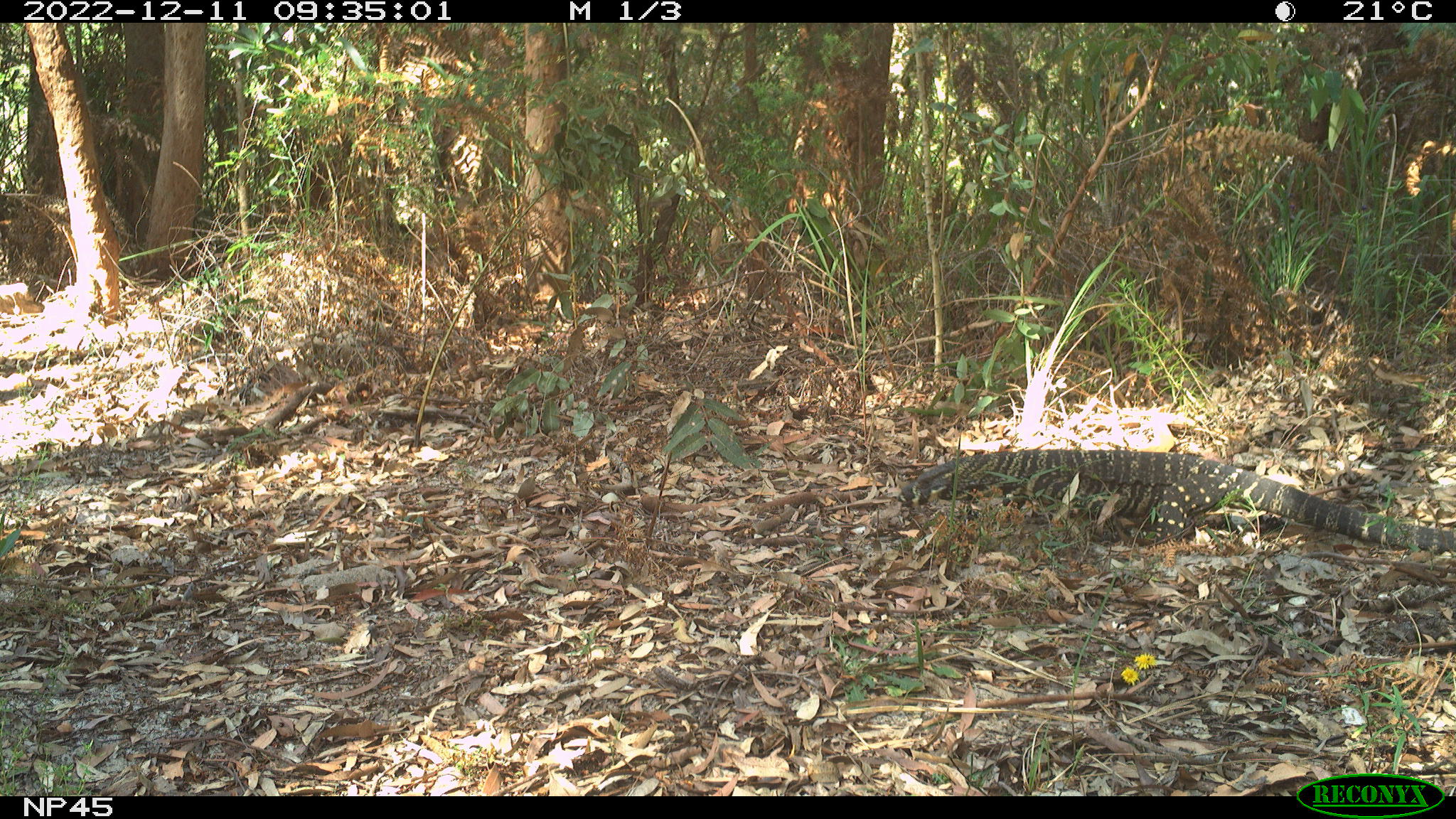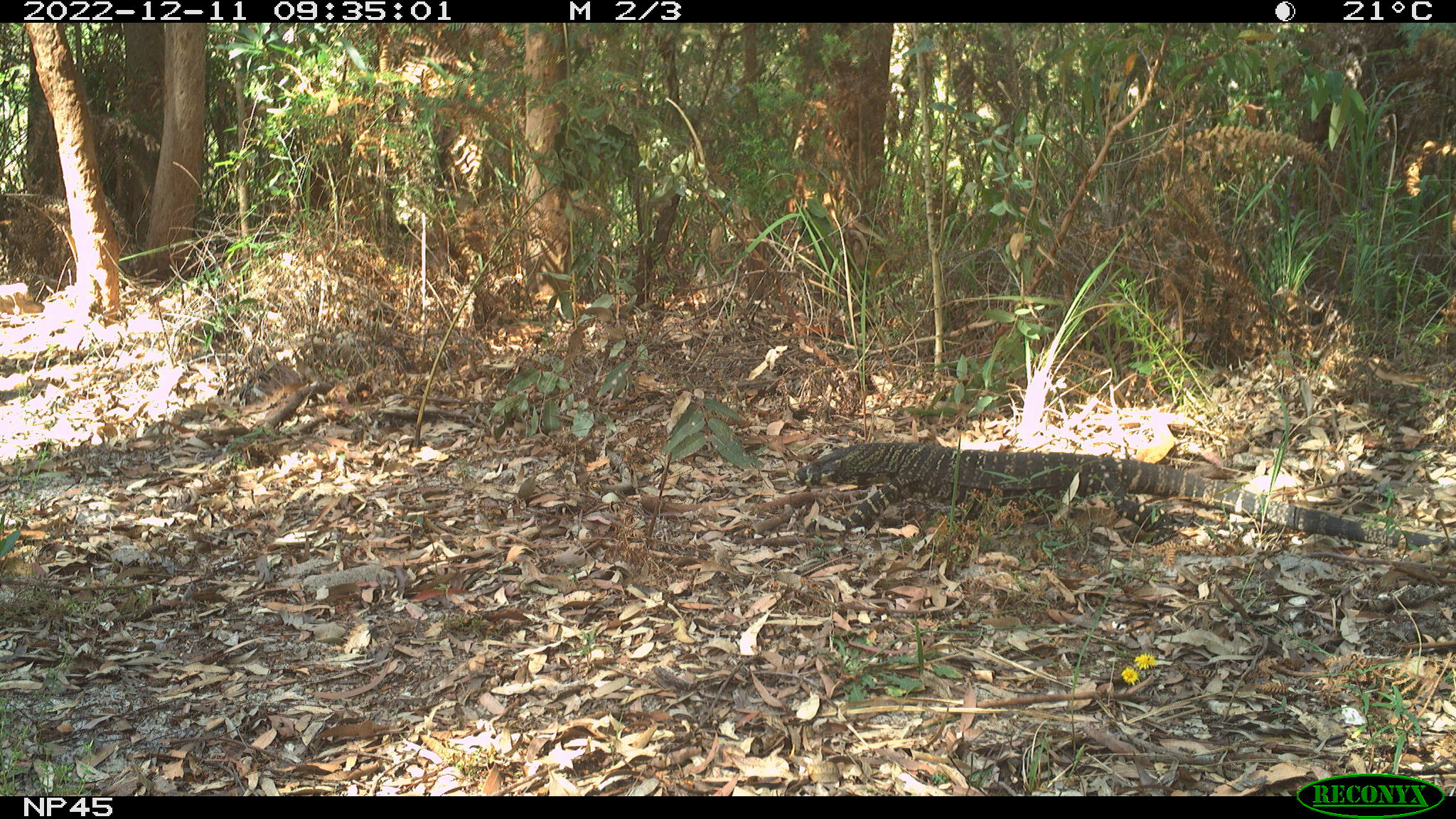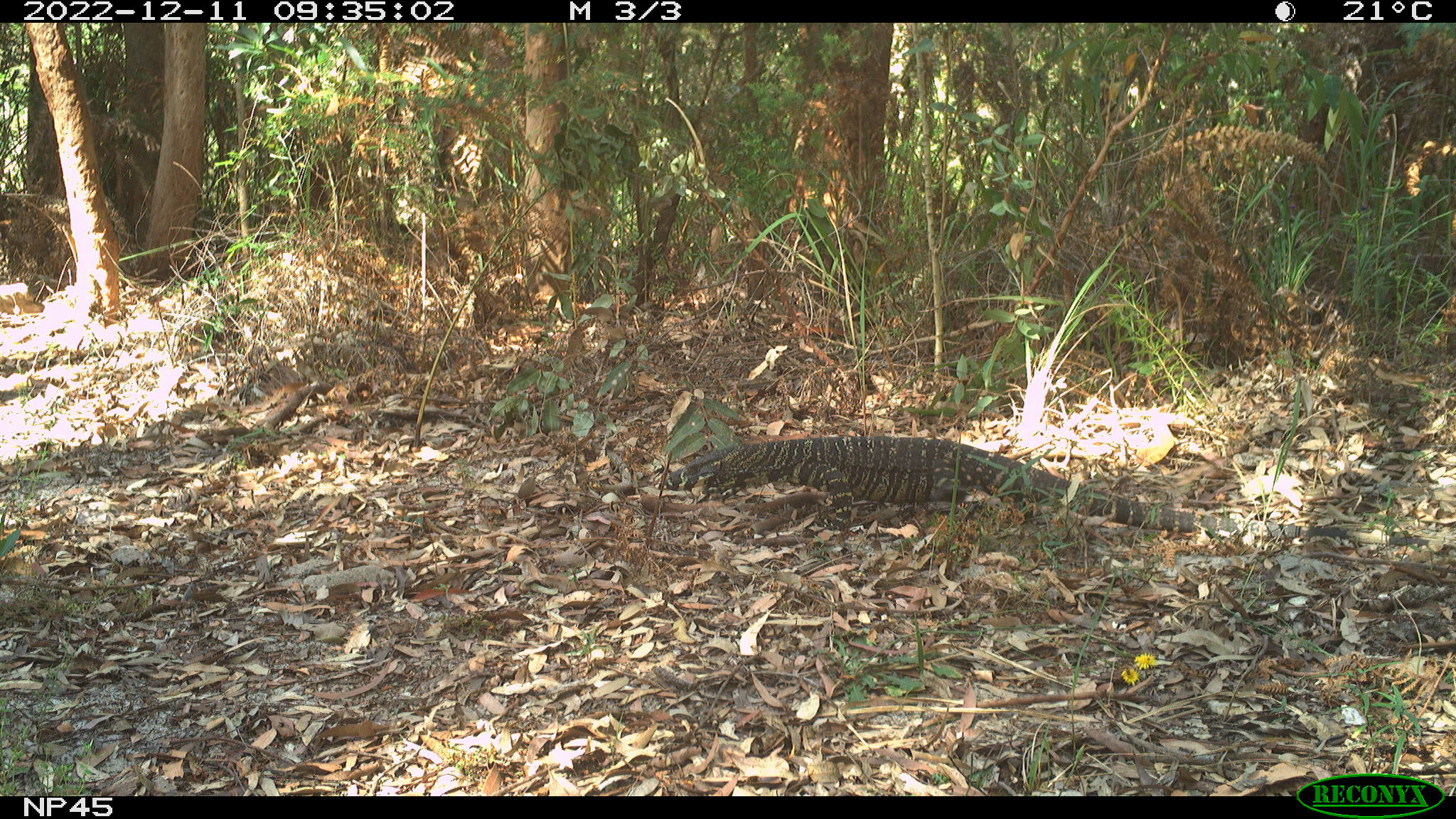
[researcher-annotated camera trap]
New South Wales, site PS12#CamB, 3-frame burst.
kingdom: Animalia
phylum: Chordata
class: Reptilia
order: Squamata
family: Varanidae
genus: Varanus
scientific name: Varanus varius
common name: lace monitor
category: goanna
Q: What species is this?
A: Goanna (lace monitor) (Varanus varius).